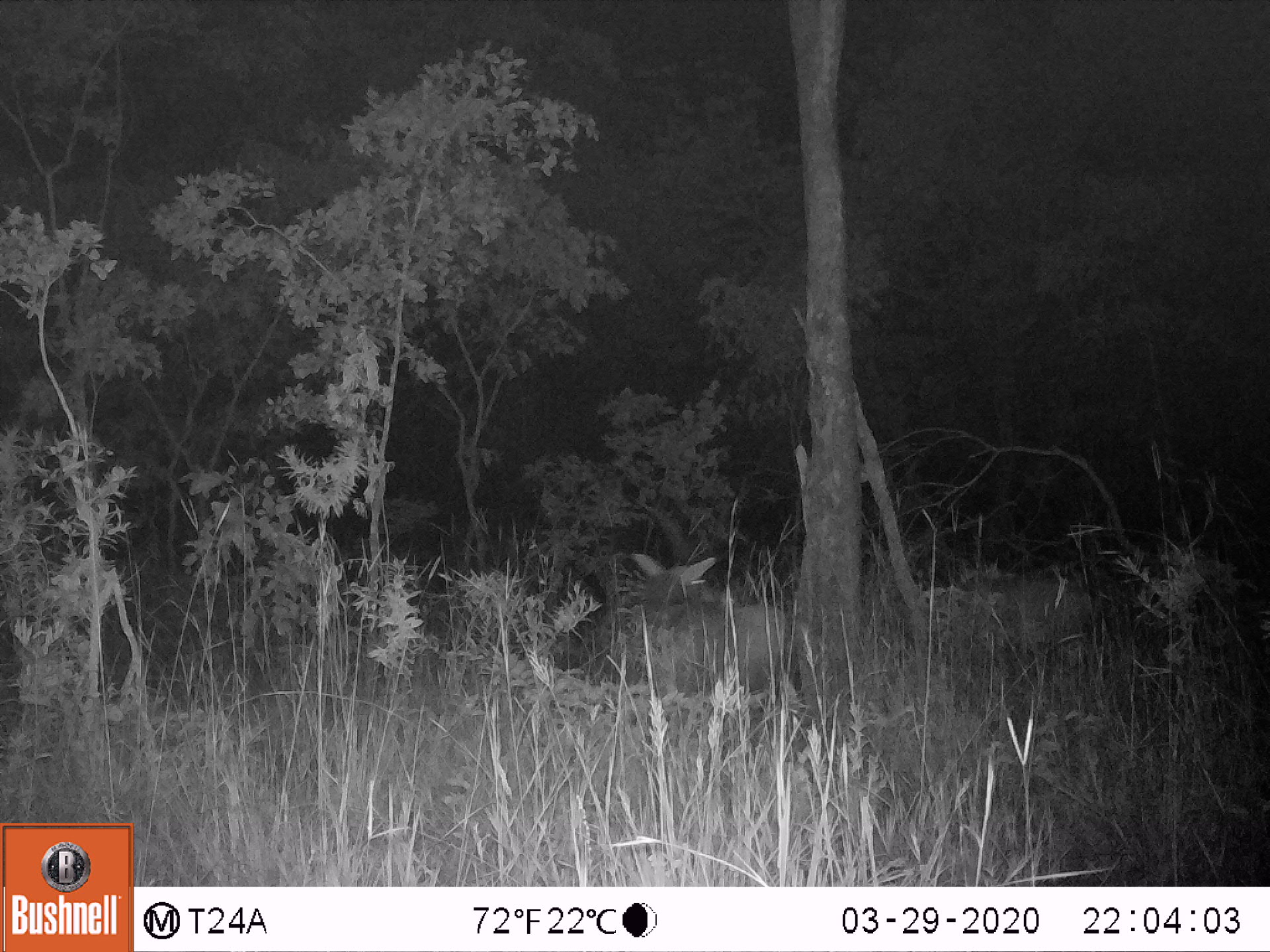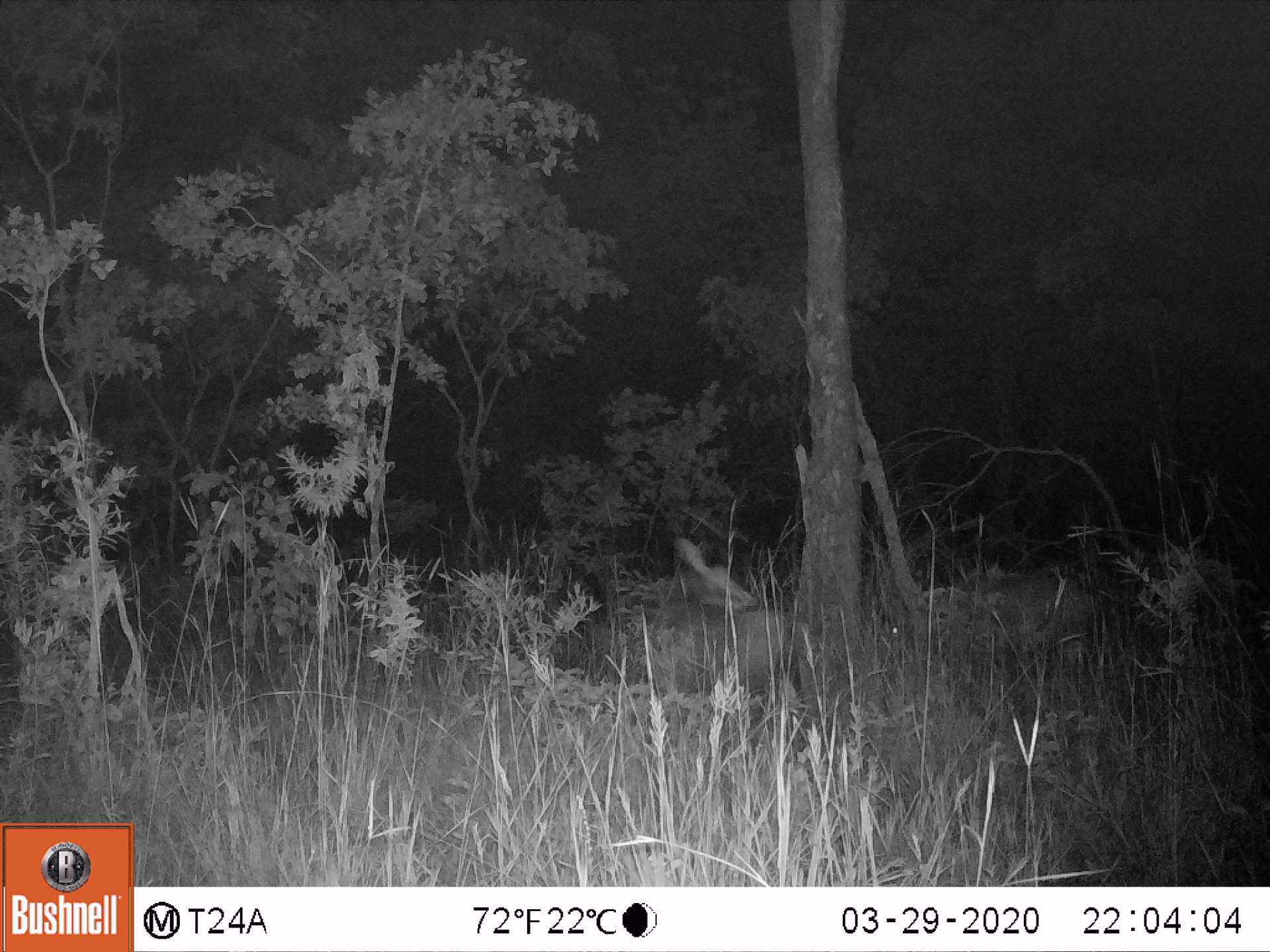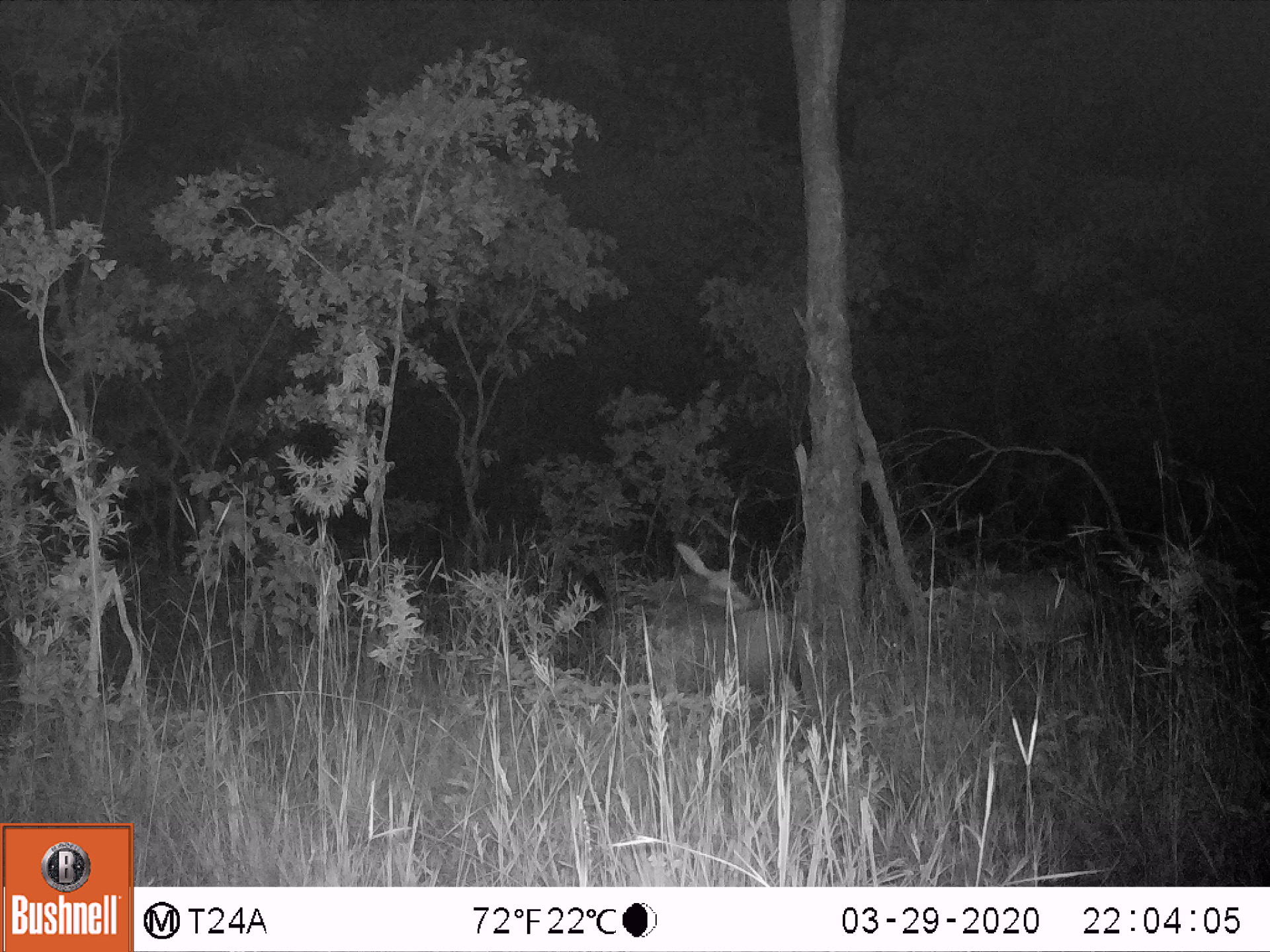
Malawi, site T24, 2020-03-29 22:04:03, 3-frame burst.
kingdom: Animalia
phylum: Chordata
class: Mammalia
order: Artiodactyla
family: Bovidae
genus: Hippotragus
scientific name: Hippotragus niger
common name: sable antelope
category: sable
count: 1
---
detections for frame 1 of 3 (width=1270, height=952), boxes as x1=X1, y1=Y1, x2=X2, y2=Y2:
sable: x1=604, y1=558, x2=801, y2=703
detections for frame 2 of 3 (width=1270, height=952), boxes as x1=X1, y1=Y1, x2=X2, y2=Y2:
sable: x1=631, y1=544, x2=796, y2=688; x1=879, y1=568, x2=1100, y2=654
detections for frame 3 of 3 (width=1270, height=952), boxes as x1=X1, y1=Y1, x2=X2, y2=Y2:
sable: x1=627, y1=539, x2=805, y2=698; x1=921, y1=568, x2=1092, y2=657